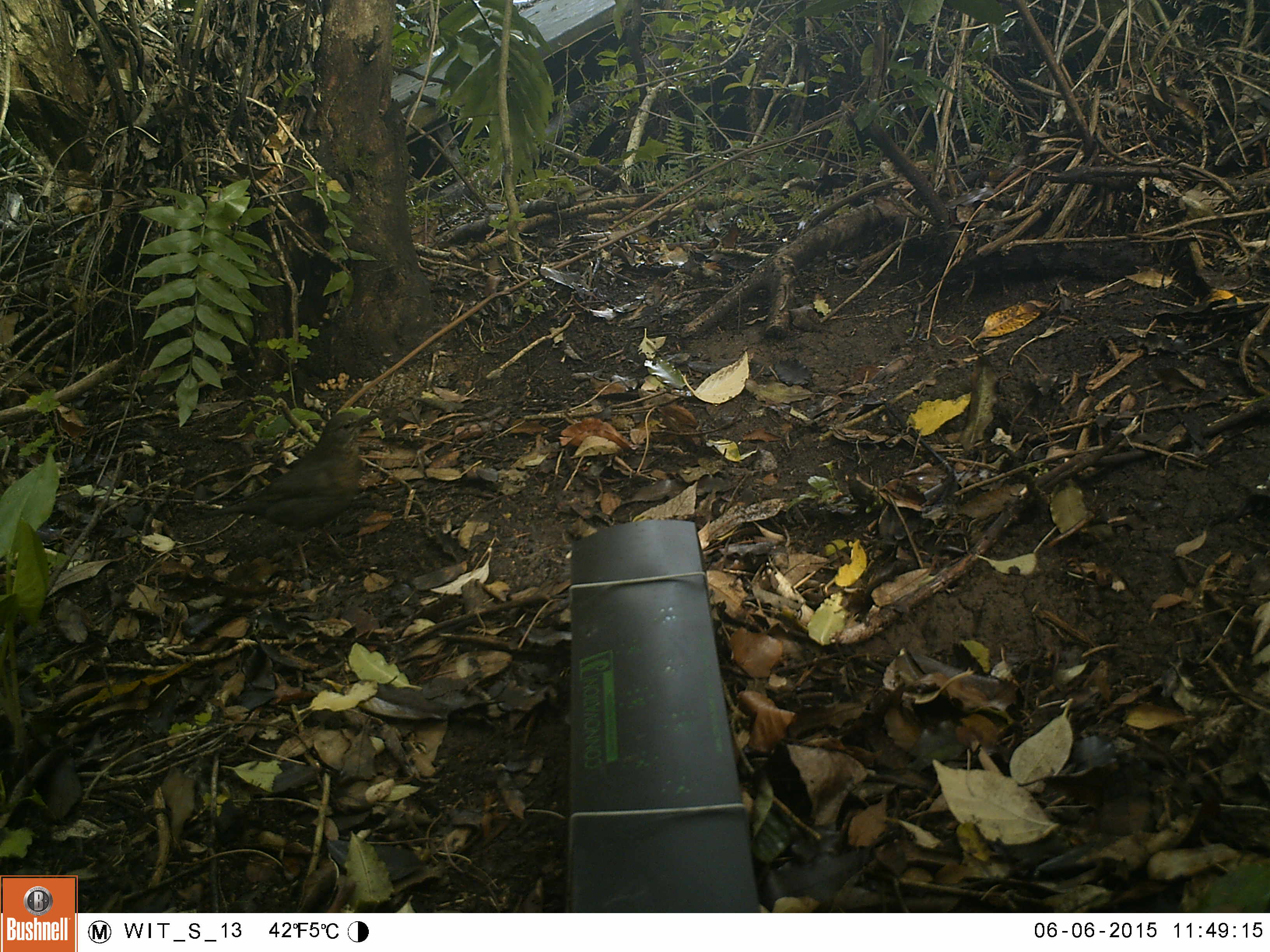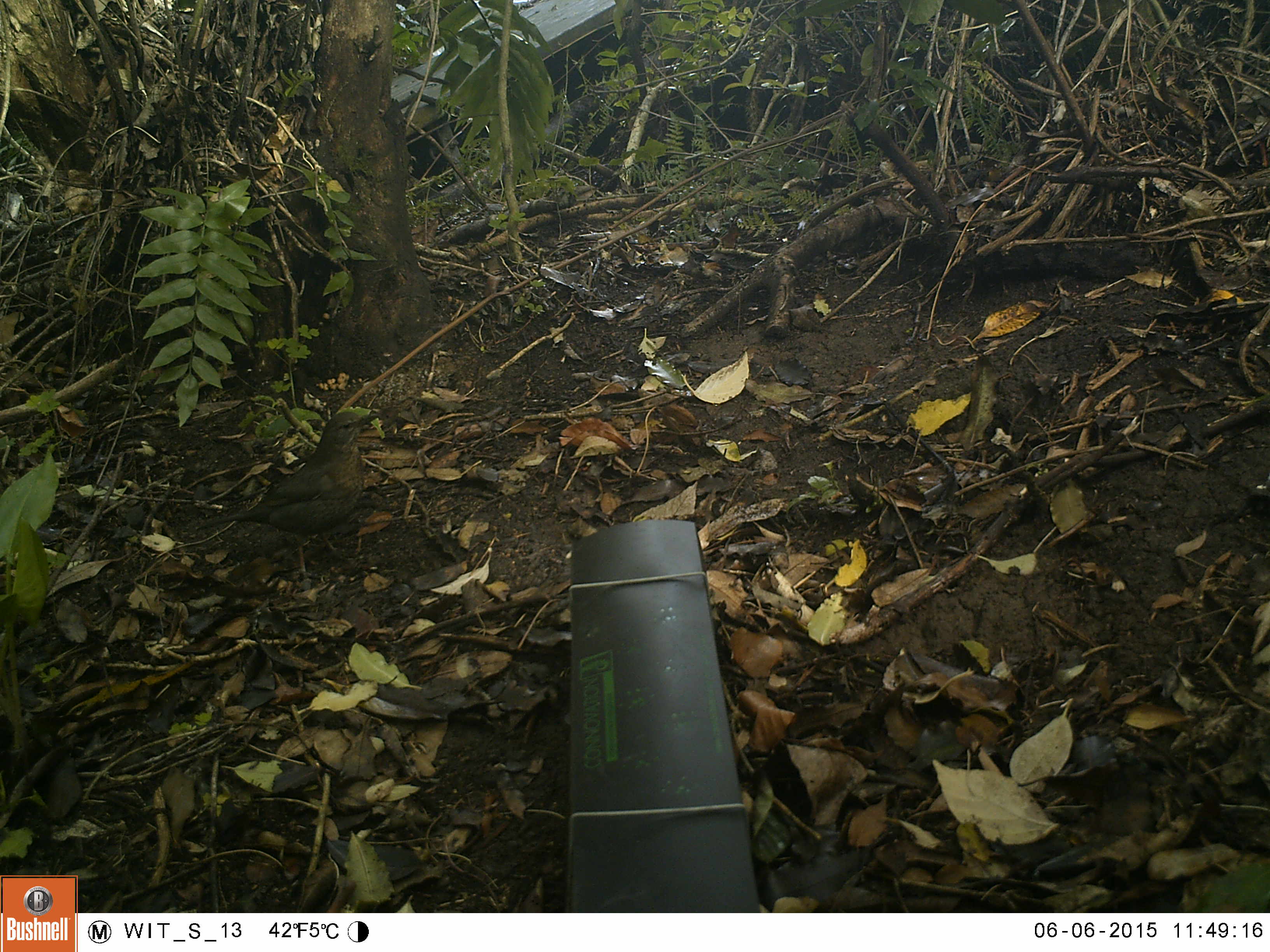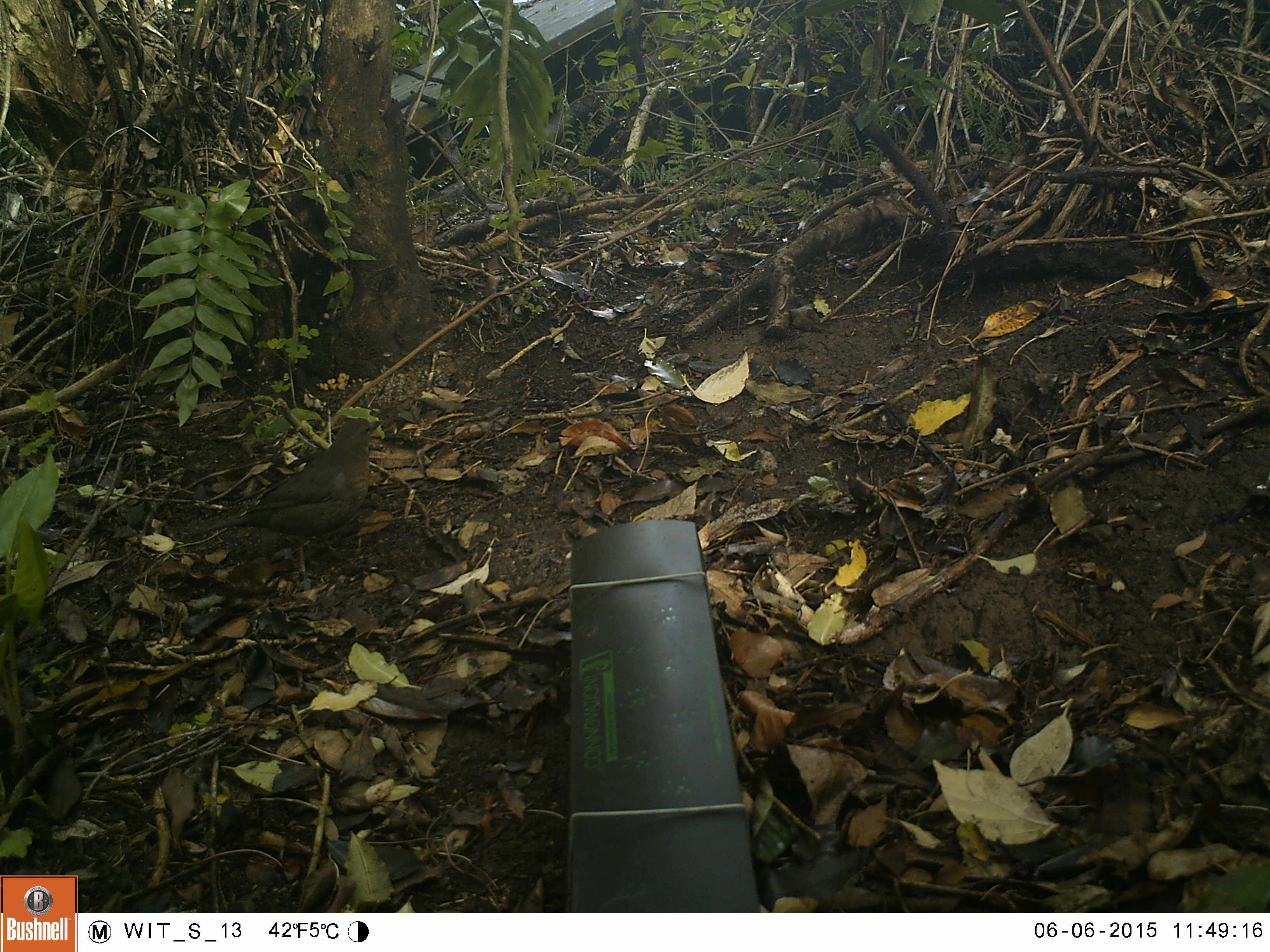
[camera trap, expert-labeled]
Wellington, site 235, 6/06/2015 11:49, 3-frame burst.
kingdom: Animalia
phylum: Chordata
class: Aves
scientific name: Aves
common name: bird